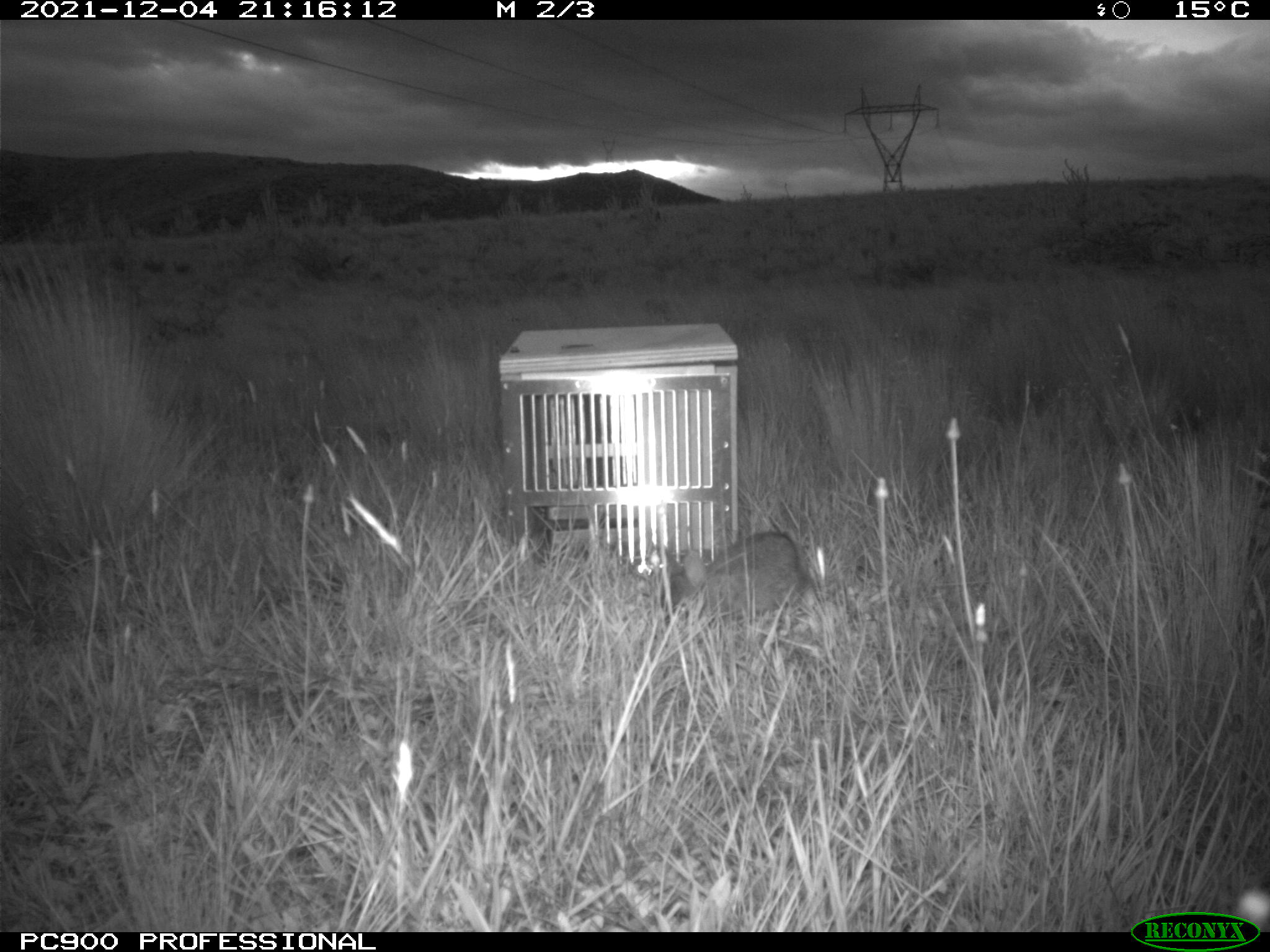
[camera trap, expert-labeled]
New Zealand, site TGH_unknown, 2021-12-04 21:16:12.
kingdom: Animalia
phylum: Chordata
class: Mammalia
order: Lagomorpha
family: Leporidae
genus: Oryctolagus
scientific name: Oryctolagus cuniculus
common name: european rabbit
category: rabbit